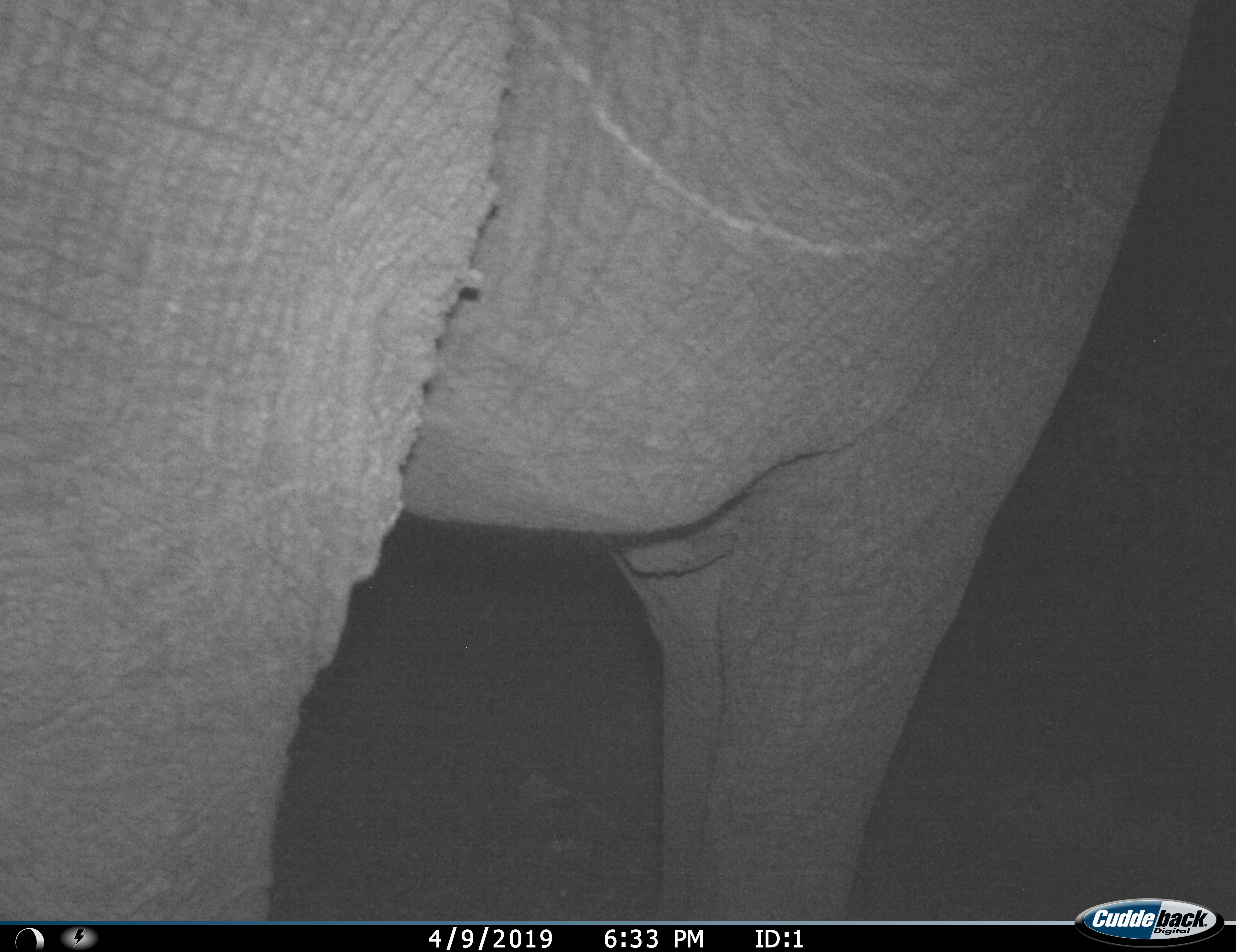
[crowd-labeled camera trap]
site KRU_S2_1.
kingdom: Animalia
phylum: Chordata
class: Mammalia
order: Proboscidea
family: Elephantidae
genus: Loxodonta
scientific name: Loxodonta africana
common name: african bush elephant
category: elephant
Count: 1.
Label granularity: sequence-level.